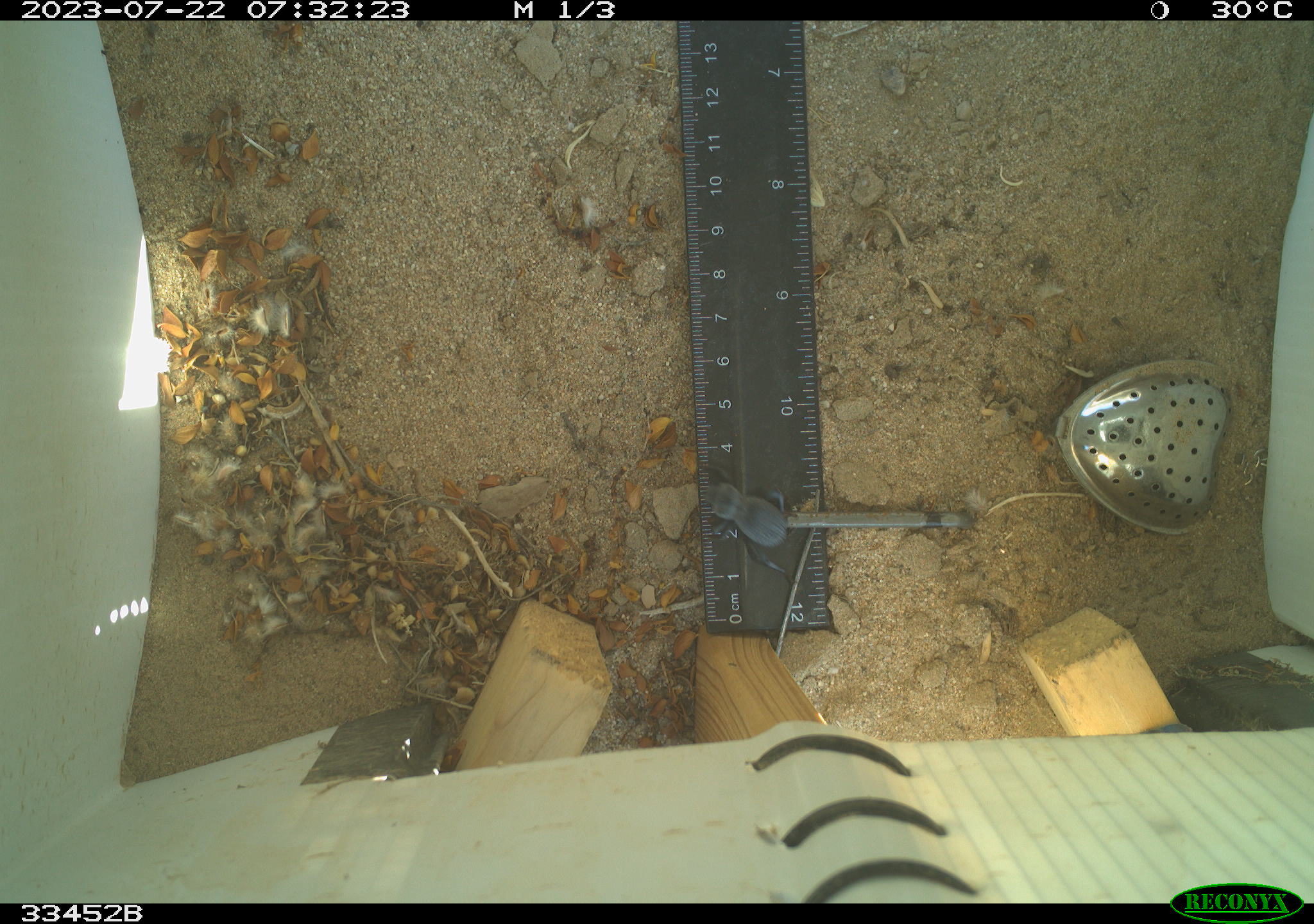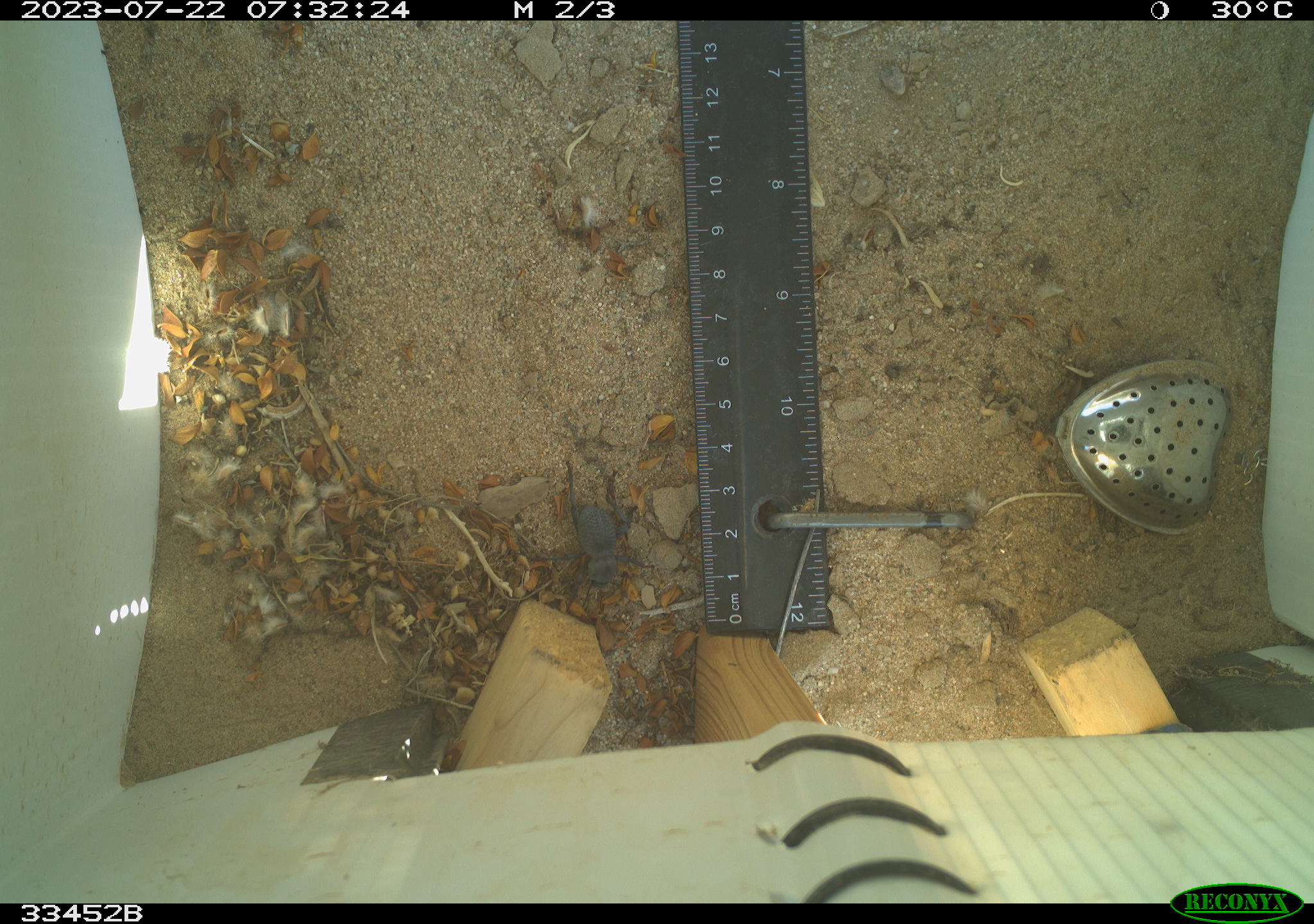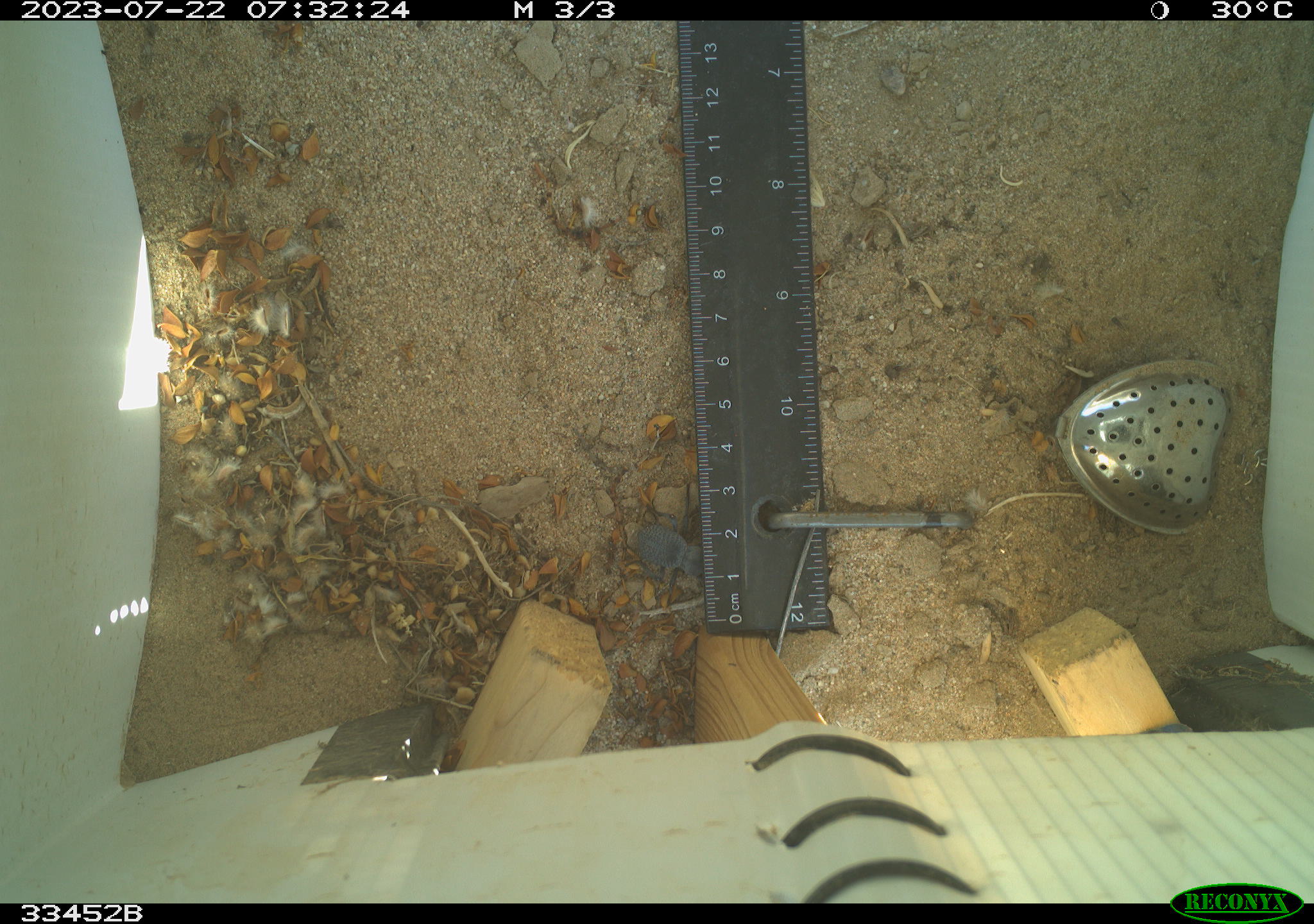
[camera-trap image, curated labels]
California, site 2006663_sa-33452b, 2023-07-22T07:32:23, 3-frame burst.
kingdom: Animalia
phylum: Arthropoda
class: Insecta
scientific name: Insecta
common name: insect